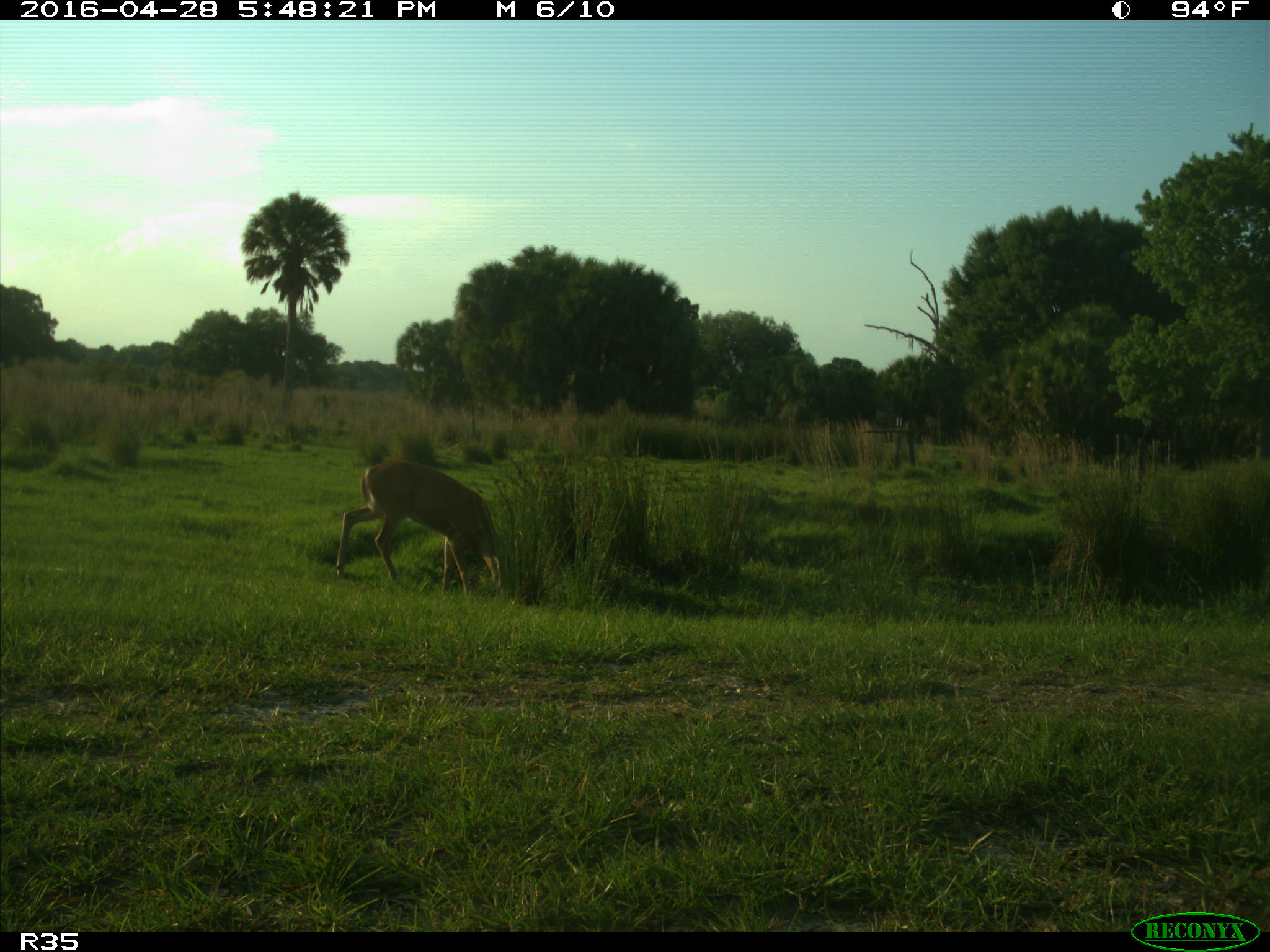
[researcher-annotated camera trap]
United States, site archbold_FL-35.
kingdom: Animalia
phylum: Chordata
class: Mammalia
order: Artiodactyla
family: Cervidae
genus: Odocoileus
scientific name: Odocoileus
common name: deer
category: unidentified deer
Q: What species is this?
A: Unidentified deer (deer) (Odocoileus).